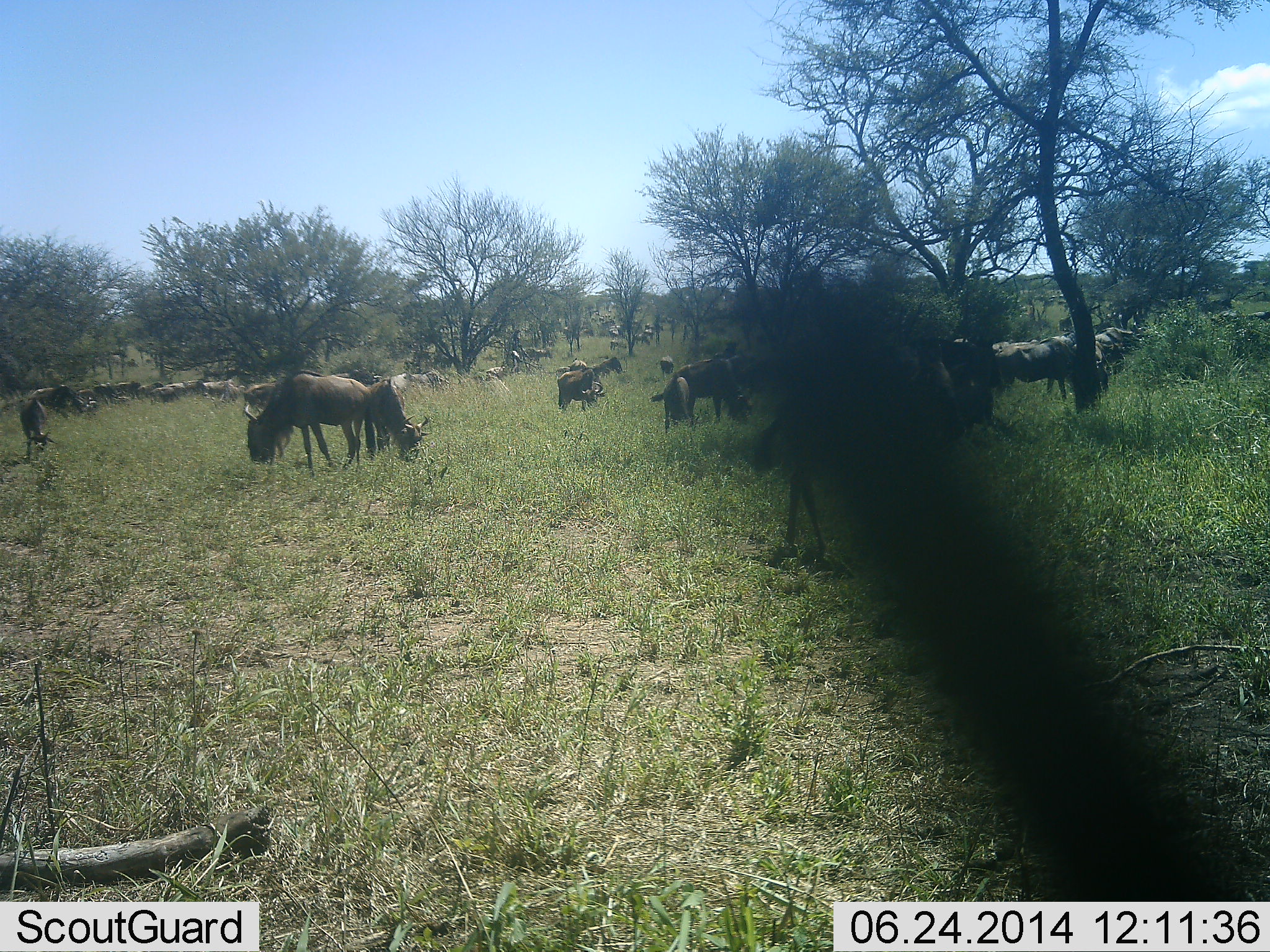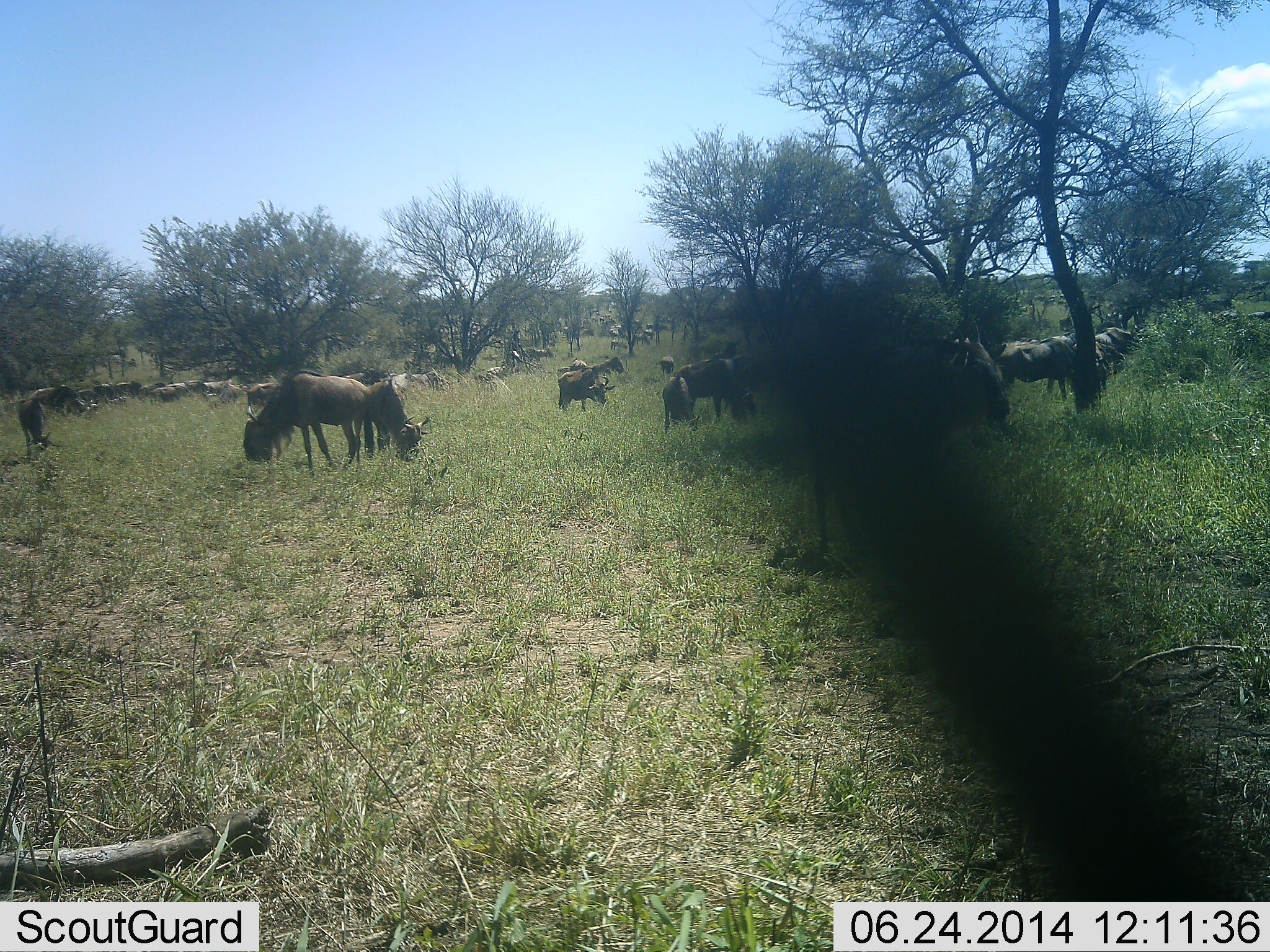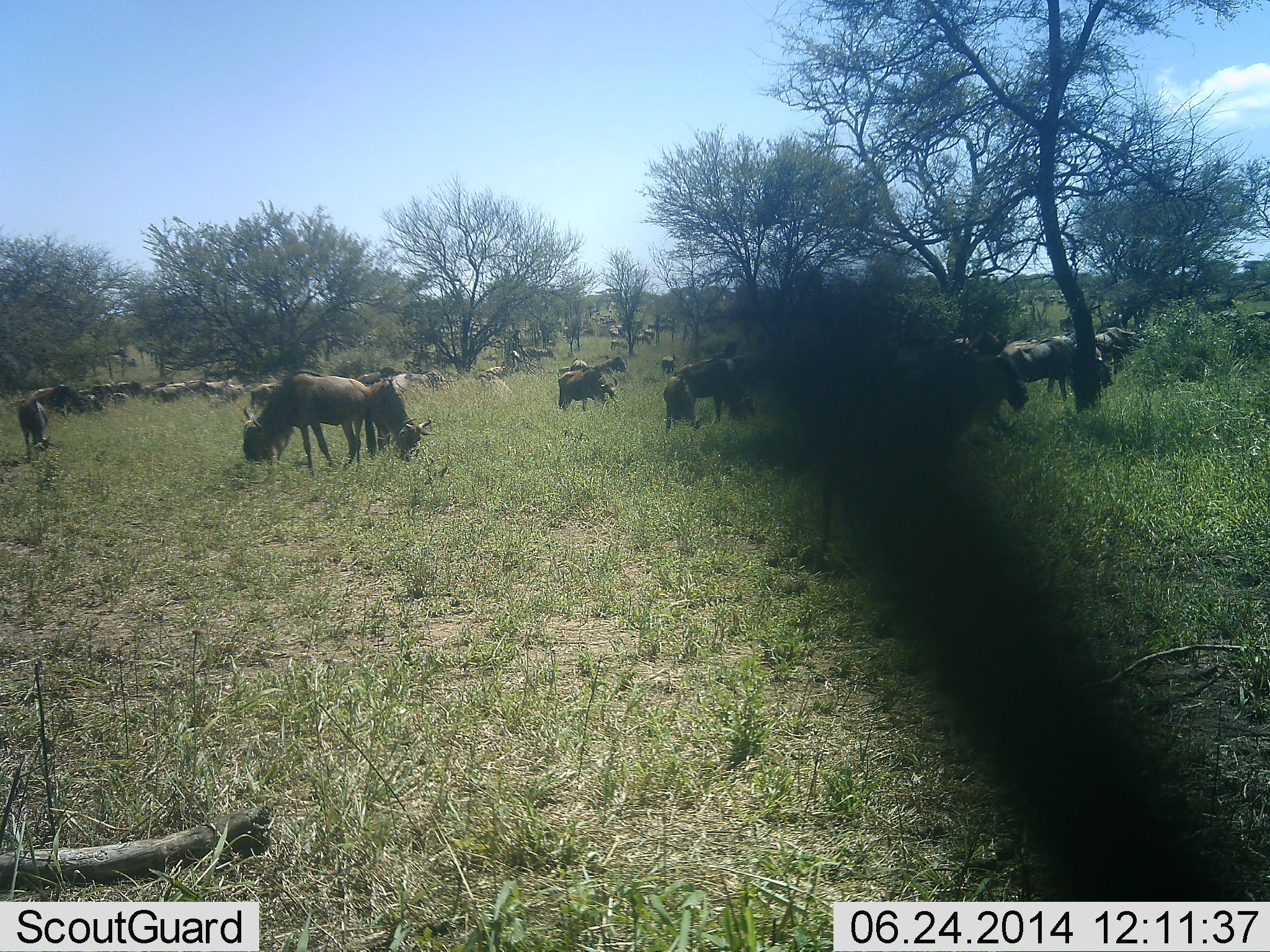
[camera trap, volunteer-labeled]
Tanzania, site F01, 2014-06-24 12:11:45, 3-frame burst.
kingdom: Animalia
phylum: Chordata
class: Mammalia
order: Artiodactyla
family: Bovidae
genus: Connochaetes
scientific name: Connochaetes taurinus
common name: blue wildebeest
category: wildebeest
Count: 11-50.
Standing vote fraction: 70%.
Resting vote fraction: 10%.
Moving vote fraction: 30%.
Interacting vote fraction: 10%.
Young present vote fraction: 0%.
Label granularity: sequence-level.